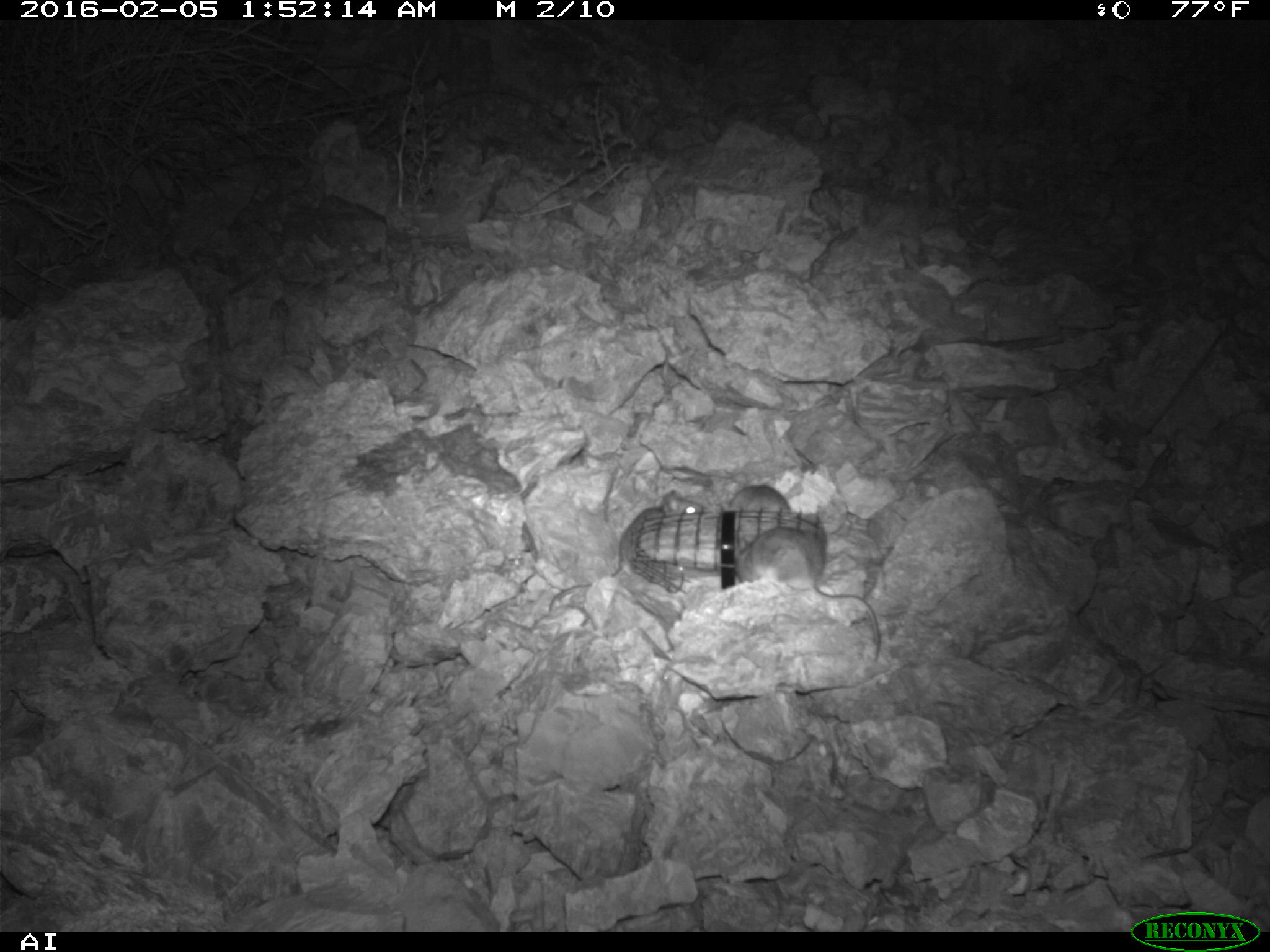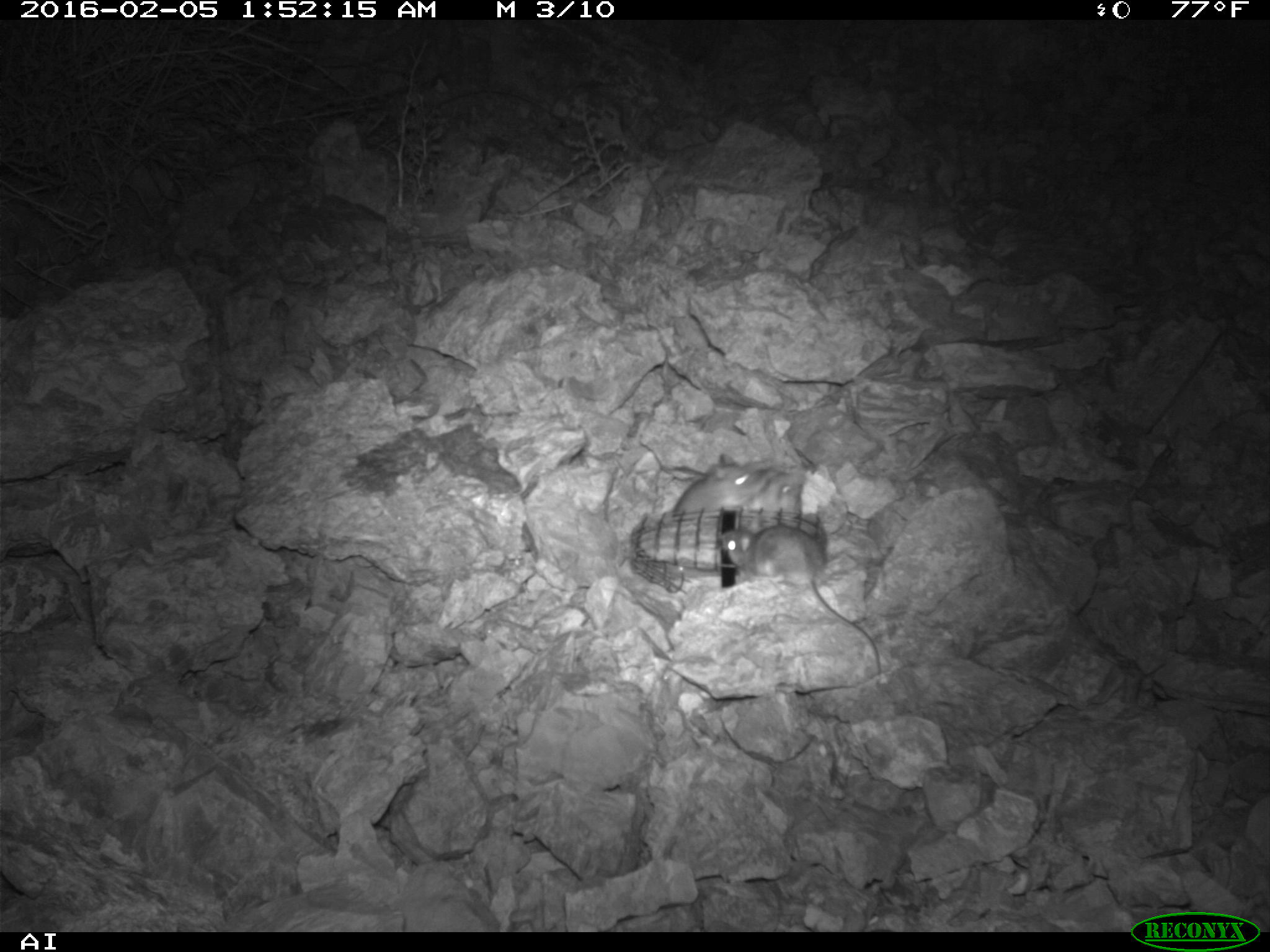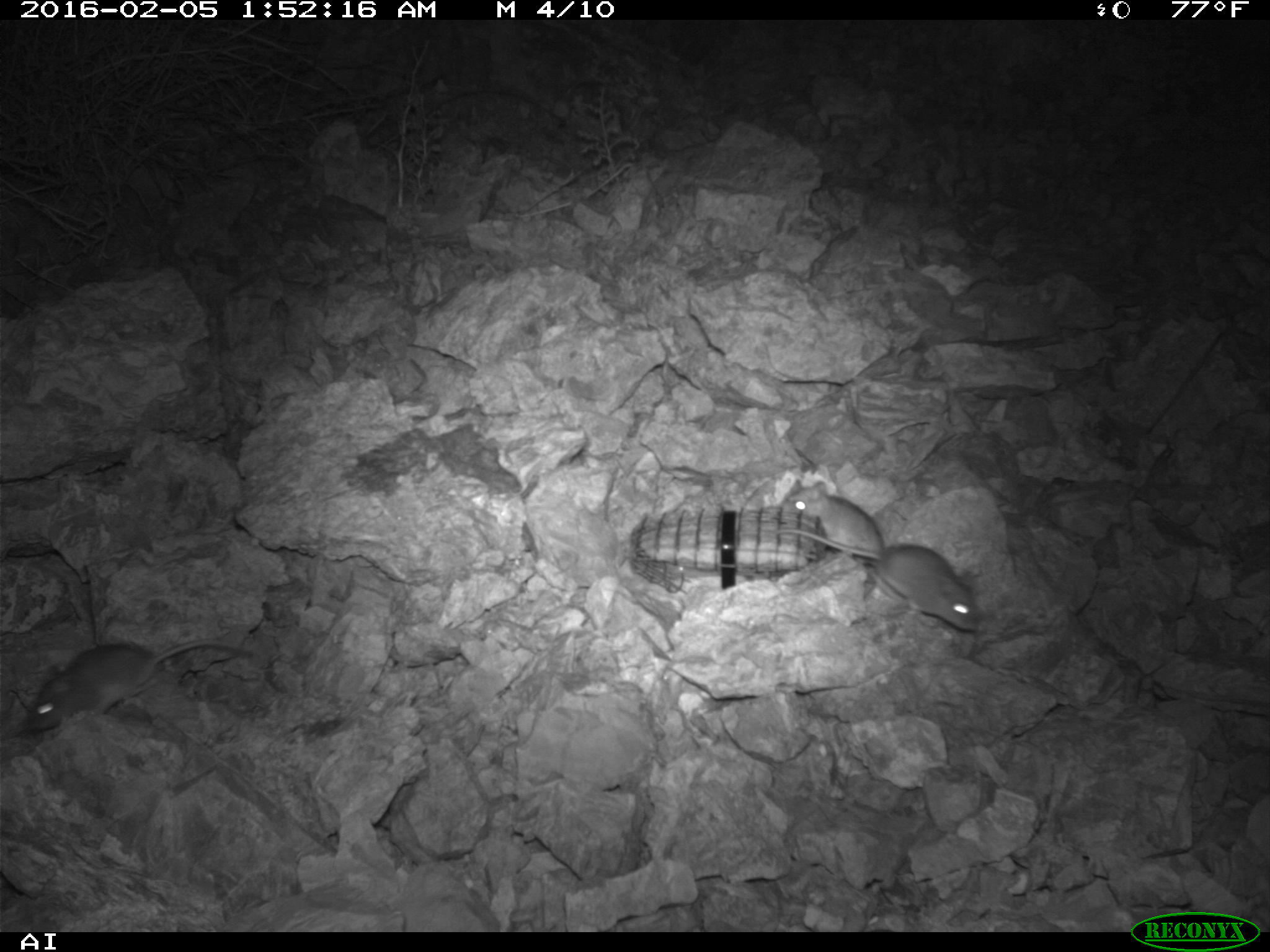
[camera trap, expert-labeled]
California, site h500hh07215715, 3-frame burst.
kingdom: Animalia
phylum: Chordata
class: Mammalia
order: Rodentia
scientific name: Rodentia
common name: rodent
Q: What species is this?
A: Rodent (Rodentia).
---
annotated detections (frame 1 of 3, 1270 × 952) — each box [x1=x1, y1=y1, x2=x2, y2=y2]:
rodent: [x1=749, y1=526, x2=880, y2=660]; [x1=727, y1=485, x2=791, y2=513]; [x1=662, y1=488, x2=703, y2=518]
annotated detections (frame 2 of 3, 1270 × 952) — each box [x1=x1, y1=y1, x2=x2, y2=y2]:
rodent: [x1=719, y1=522, x2=880, y2=687]; [x1=670, y1=449, x2=776, y2=514]; [x1=747, y1=469, x2=802, y2=515]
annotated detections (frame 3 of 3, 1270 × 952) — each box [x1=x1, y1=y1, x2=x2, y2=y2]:
rodent: [x1=27, y1=641, x2=253, y2=734]; [x1=776, y1=528, x2=979, y2=631]; [x1=779, y1=472, x2=885, y2=563]